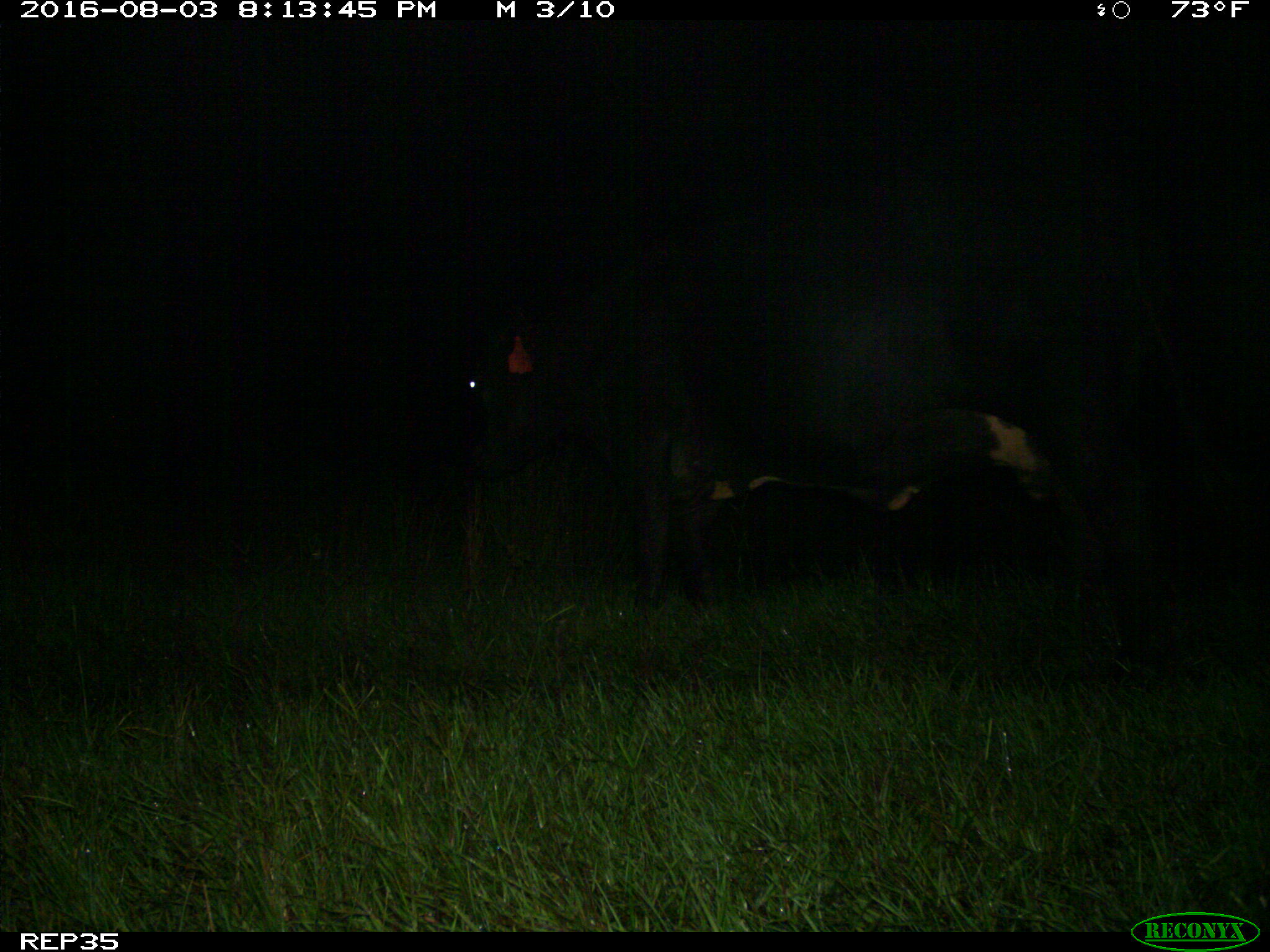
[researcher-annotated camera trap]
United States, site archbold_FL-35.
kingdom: Animalia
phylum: Chordata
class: Mammalia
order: Artiodactyla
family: Bovidae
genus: Bos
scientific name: Bos taurus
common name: domestic cow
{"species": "Bos taurus (domestic cow)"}